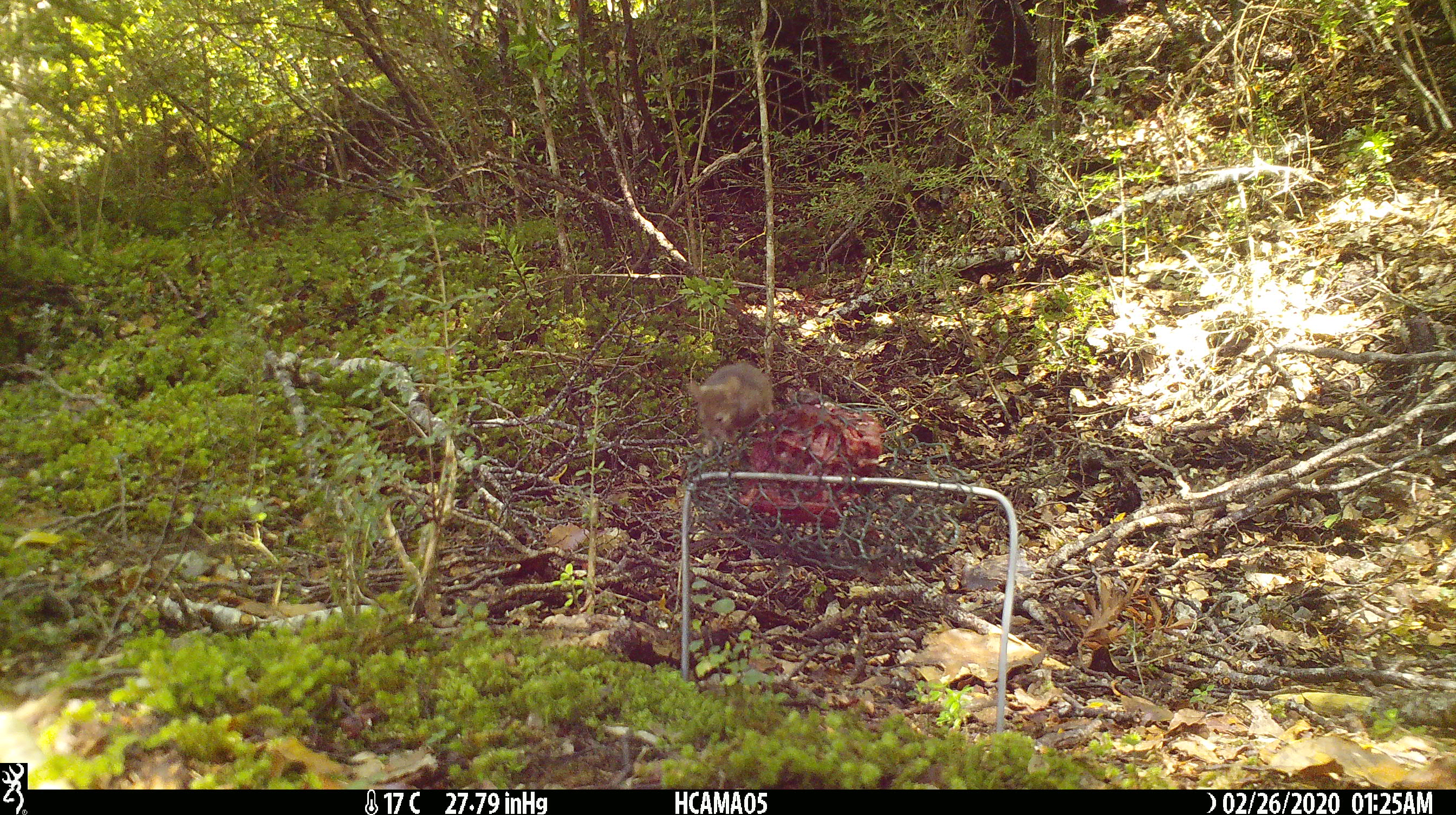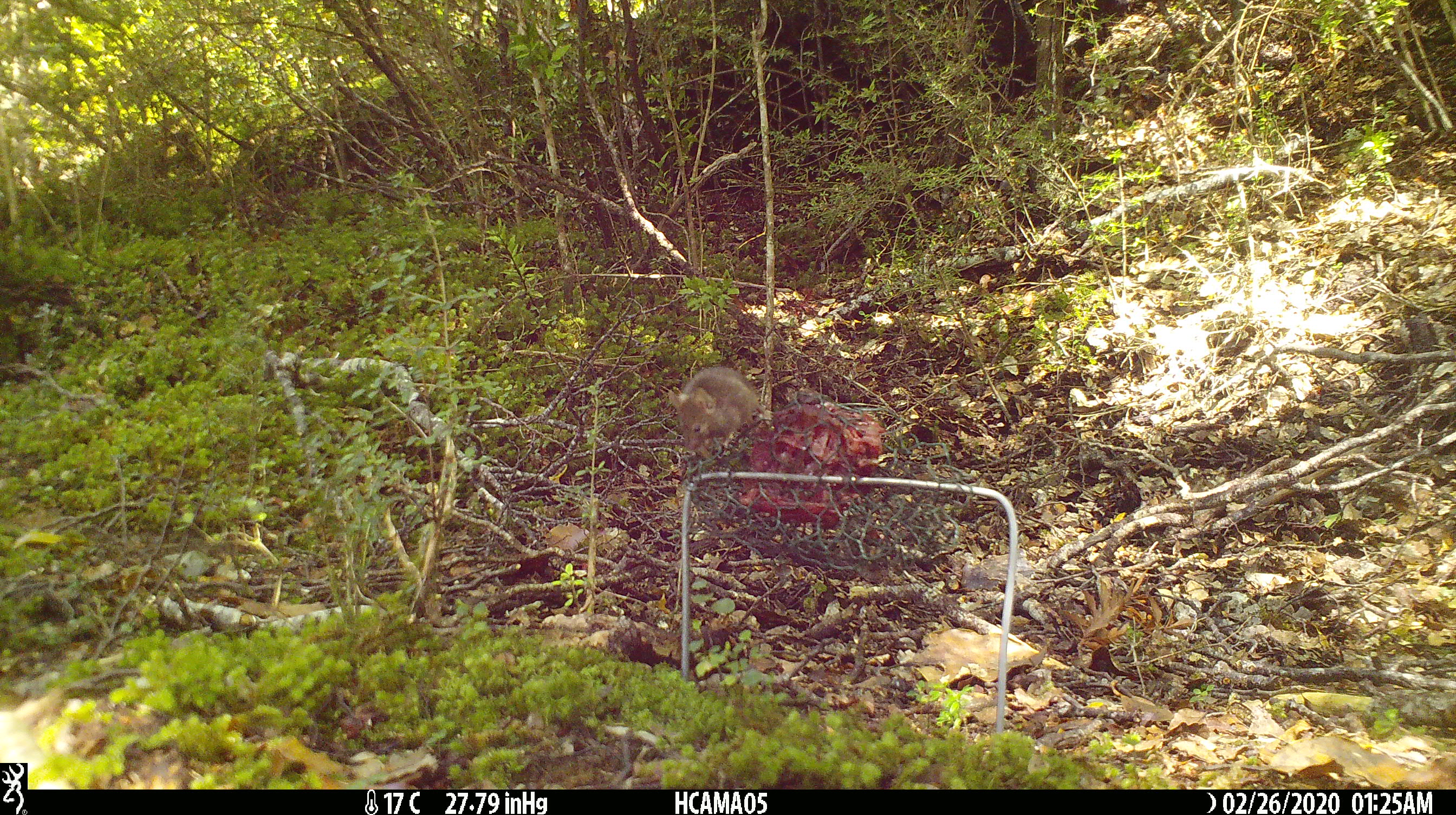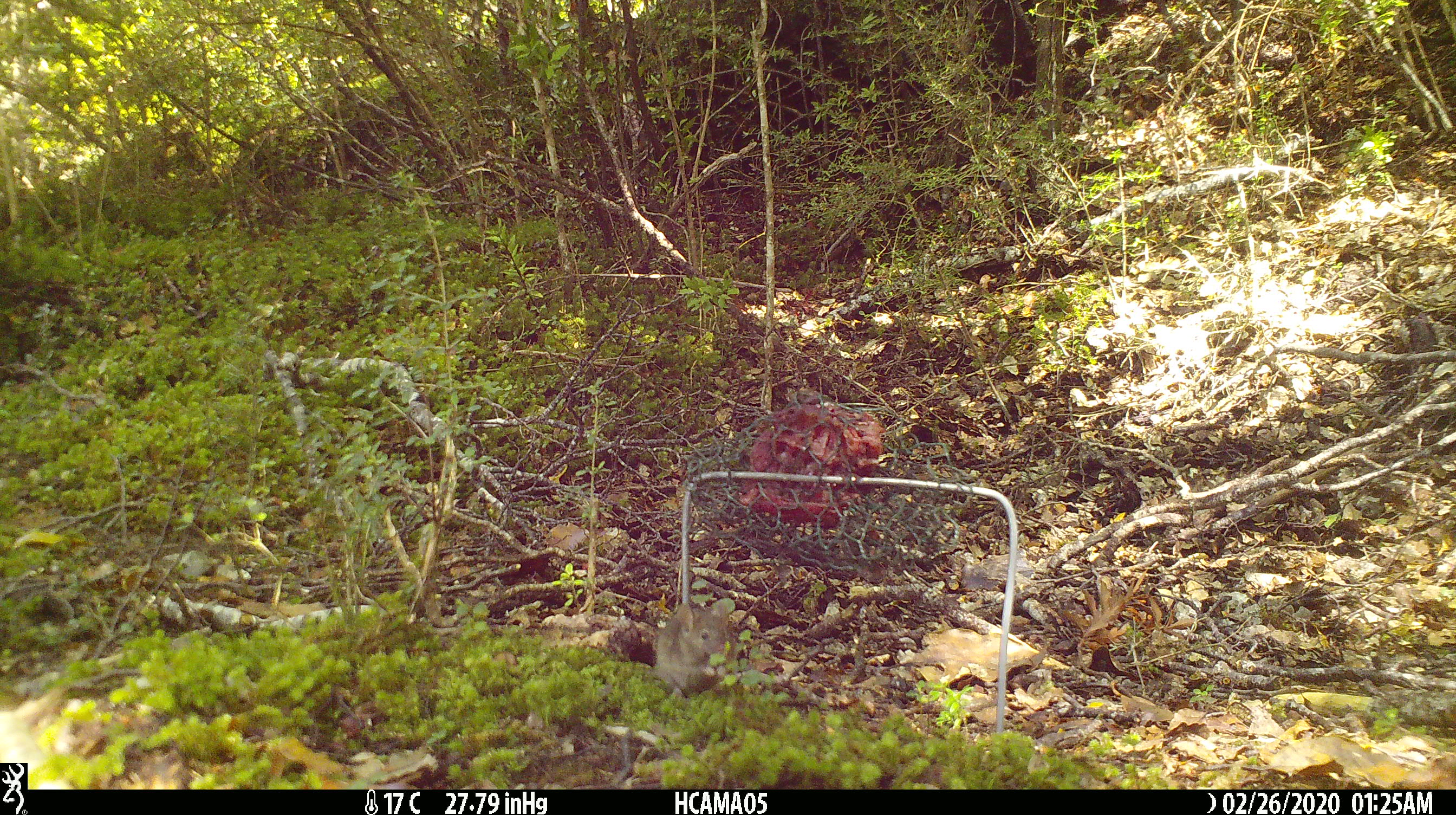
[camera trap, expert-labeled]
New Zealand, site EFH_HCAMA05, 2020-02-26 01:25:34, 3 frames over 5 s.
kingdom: Animalia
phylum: Chordata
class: Mammalia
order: Rodentia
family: Muridae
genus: Mus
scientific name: Mus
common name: mouse